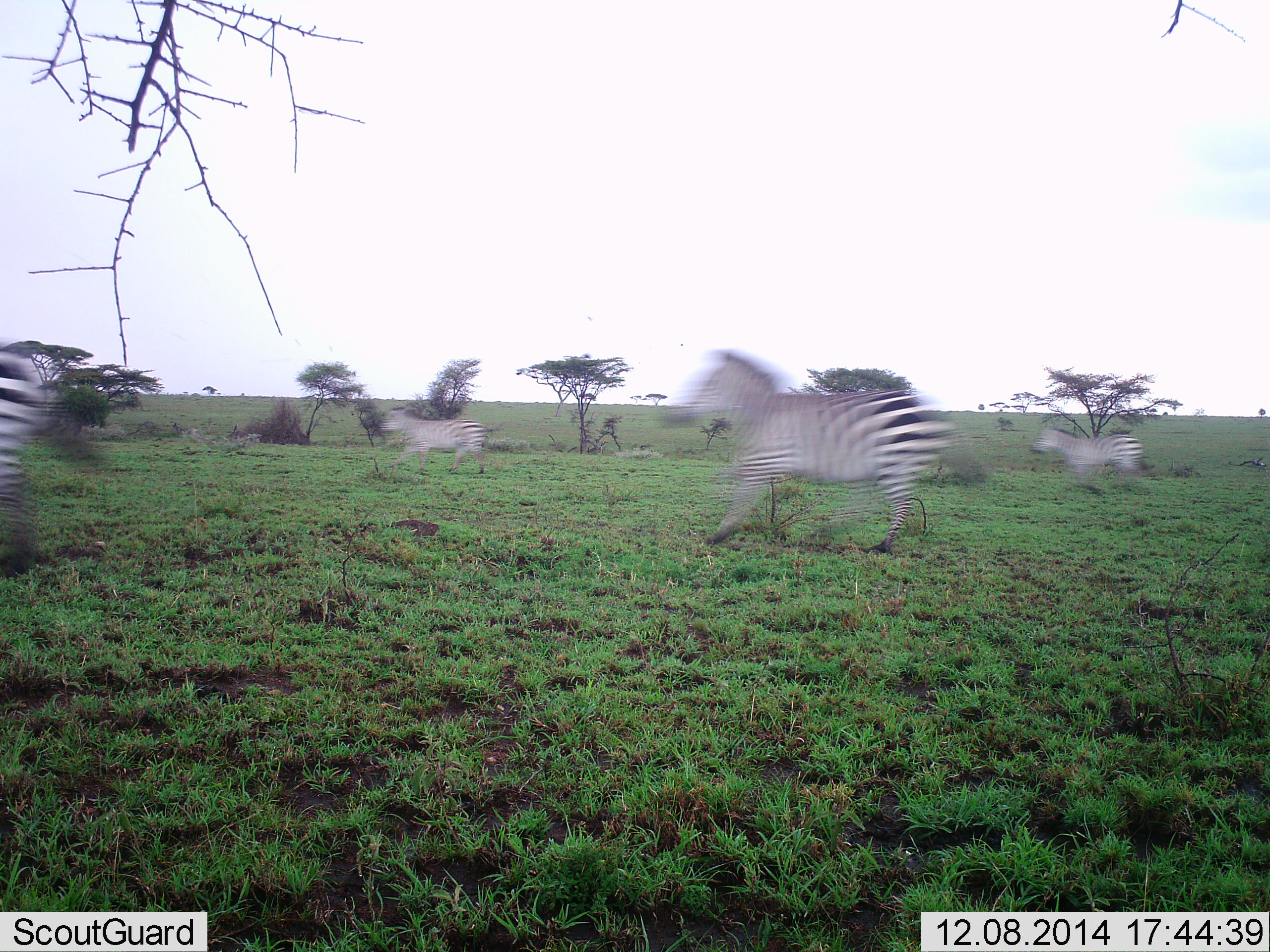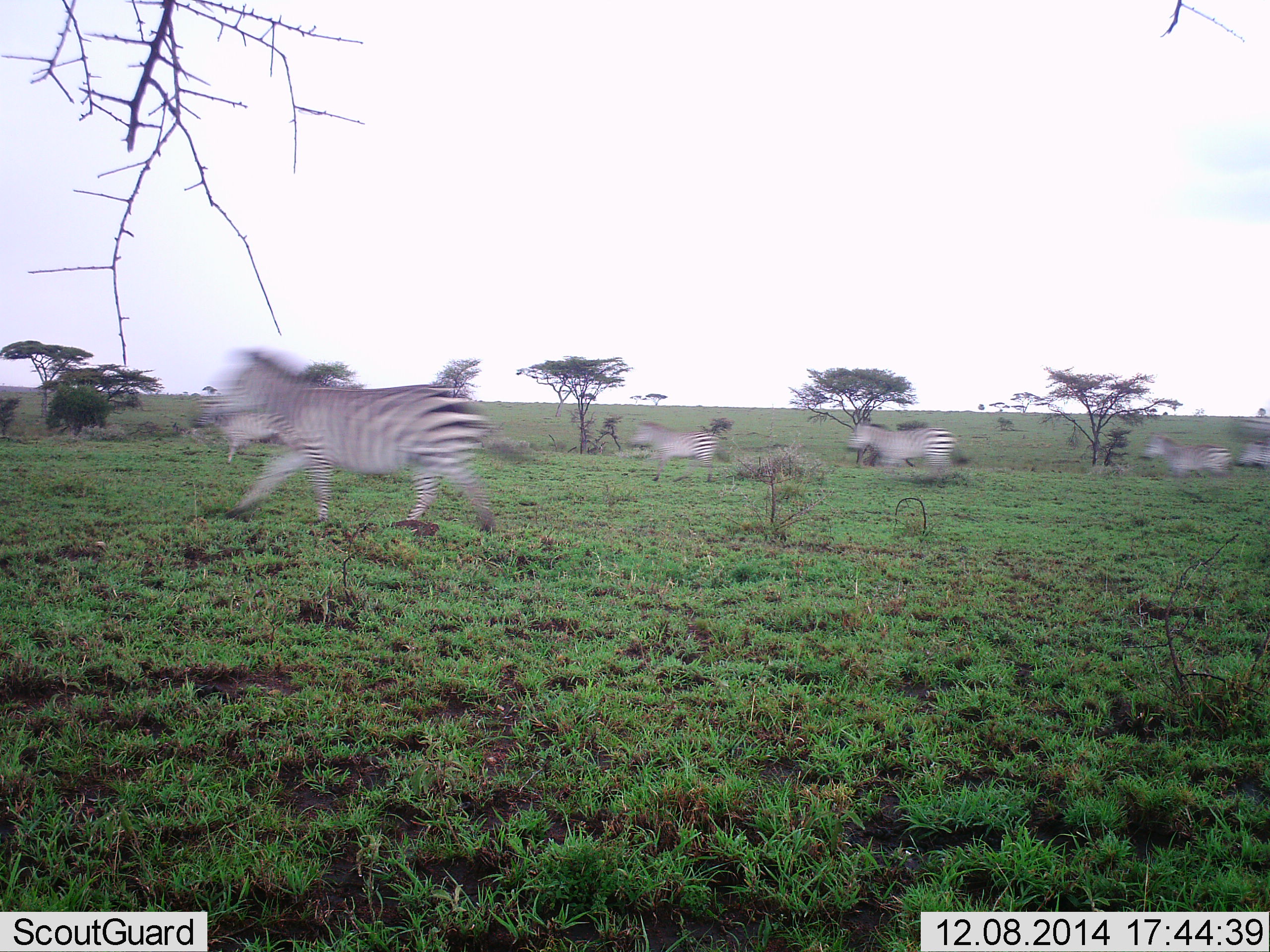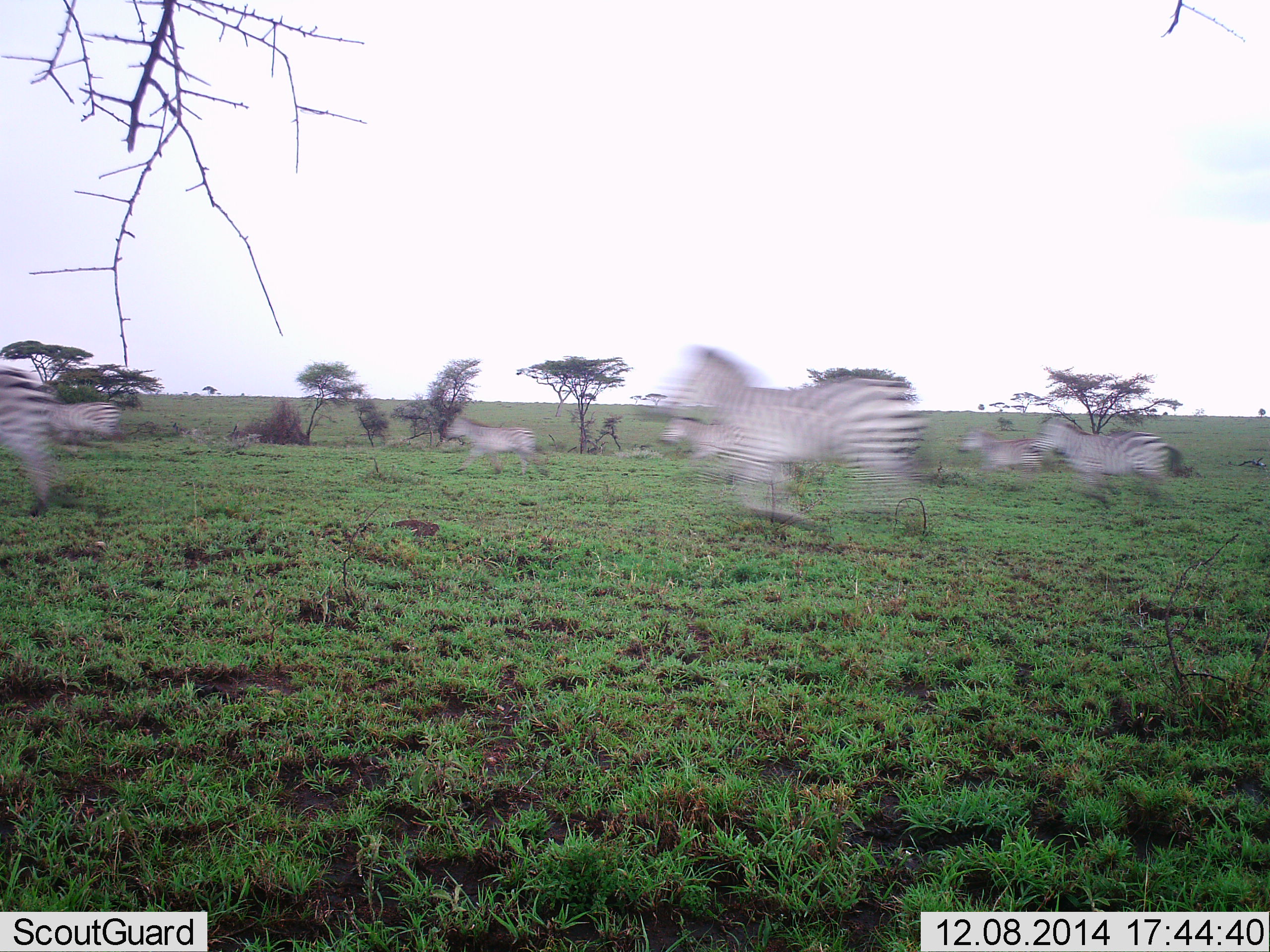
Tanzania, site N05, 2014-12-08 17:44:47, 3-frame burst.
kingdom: Animalia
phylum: Chordata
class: Mammalia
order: Perissodactyla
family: Equidae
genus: Equus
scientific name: Equus quagga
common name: plains zebra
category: zebra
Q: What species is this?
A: Zebra (plains zebra) (Equus quagga).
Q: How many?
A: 6.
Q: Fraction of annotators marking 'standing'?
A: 0%.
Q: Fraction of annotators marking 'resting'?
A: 0%.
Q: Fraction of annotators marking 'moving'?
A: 100%.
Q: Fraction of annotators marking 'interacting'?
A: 0%.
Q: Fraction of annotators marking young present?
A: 0%.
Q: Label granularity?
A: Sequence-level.